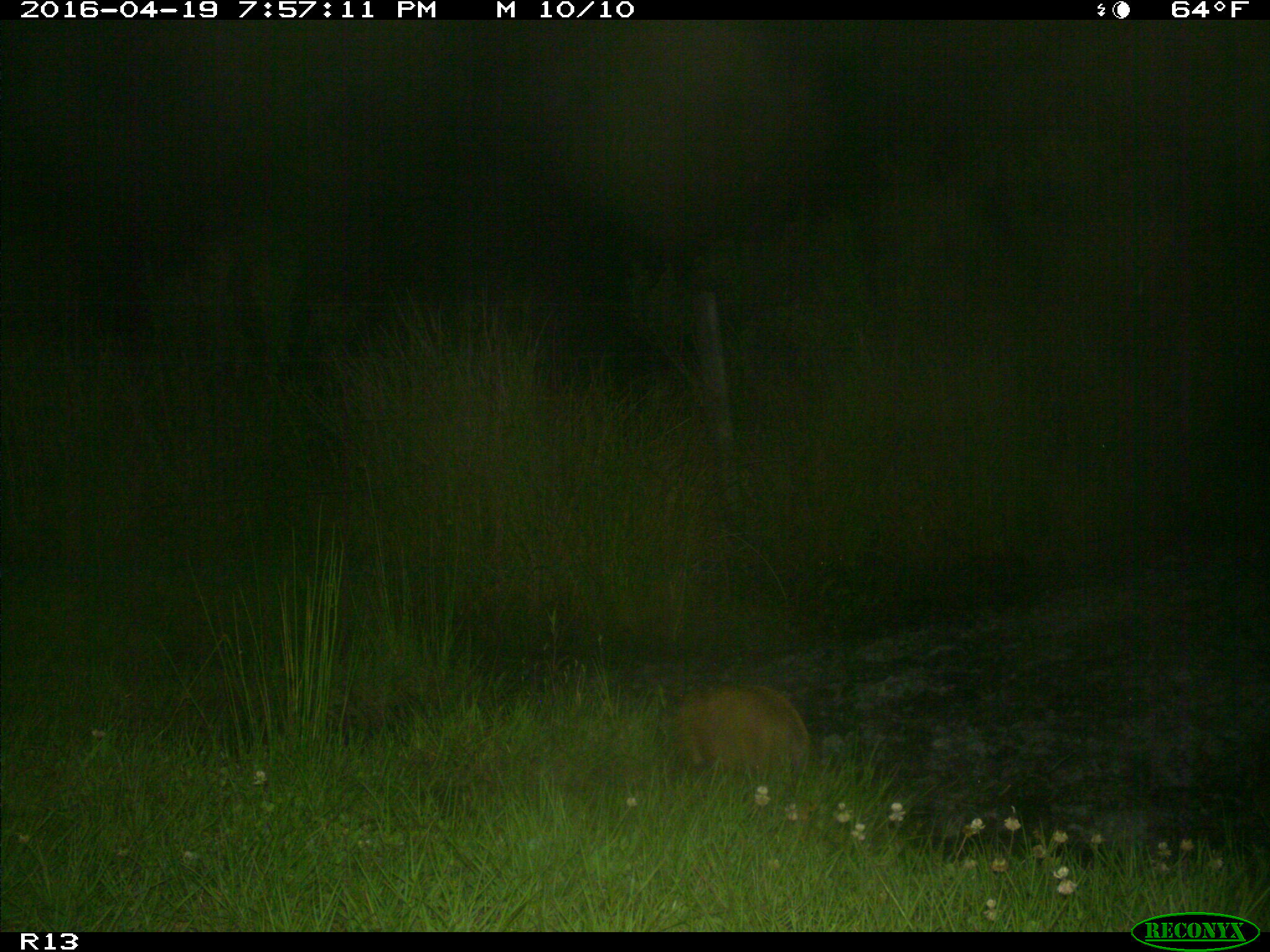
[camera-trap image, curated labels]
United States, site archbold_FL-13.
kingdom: Animalia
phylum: Chordata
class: Mammalia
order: Artiodactyla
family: Suidae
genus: Sus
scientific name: Sus scrofa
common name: wild boar